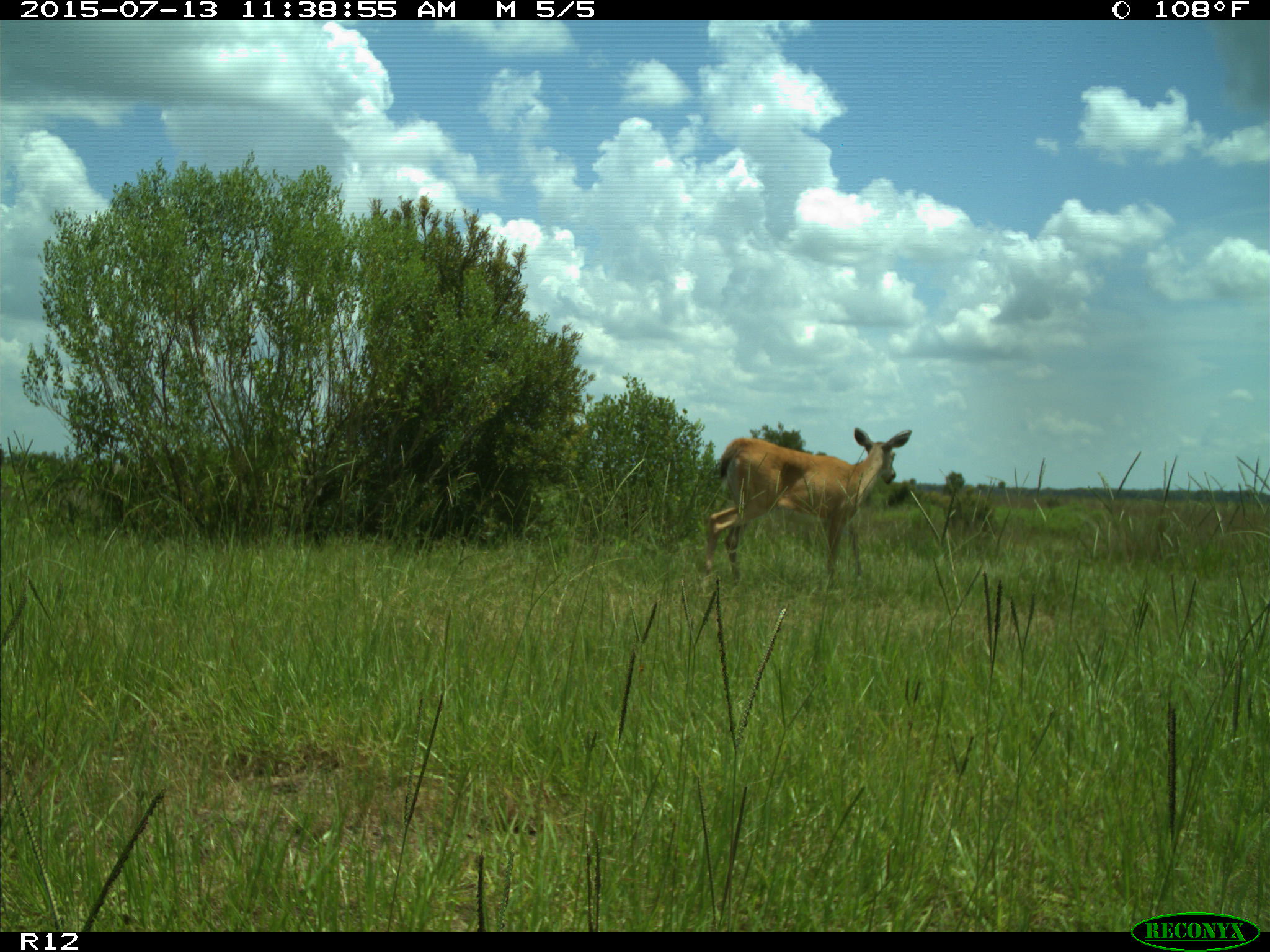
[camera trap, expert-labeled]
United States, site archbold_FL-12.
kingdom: Animalia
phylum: Chordata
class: Mammalia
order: Artiodactyla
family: Cervidae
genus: Odocoileus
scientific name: Odocoileus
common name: deer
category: unidentified deer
Unidentified deer (deer) (Odocoileus).